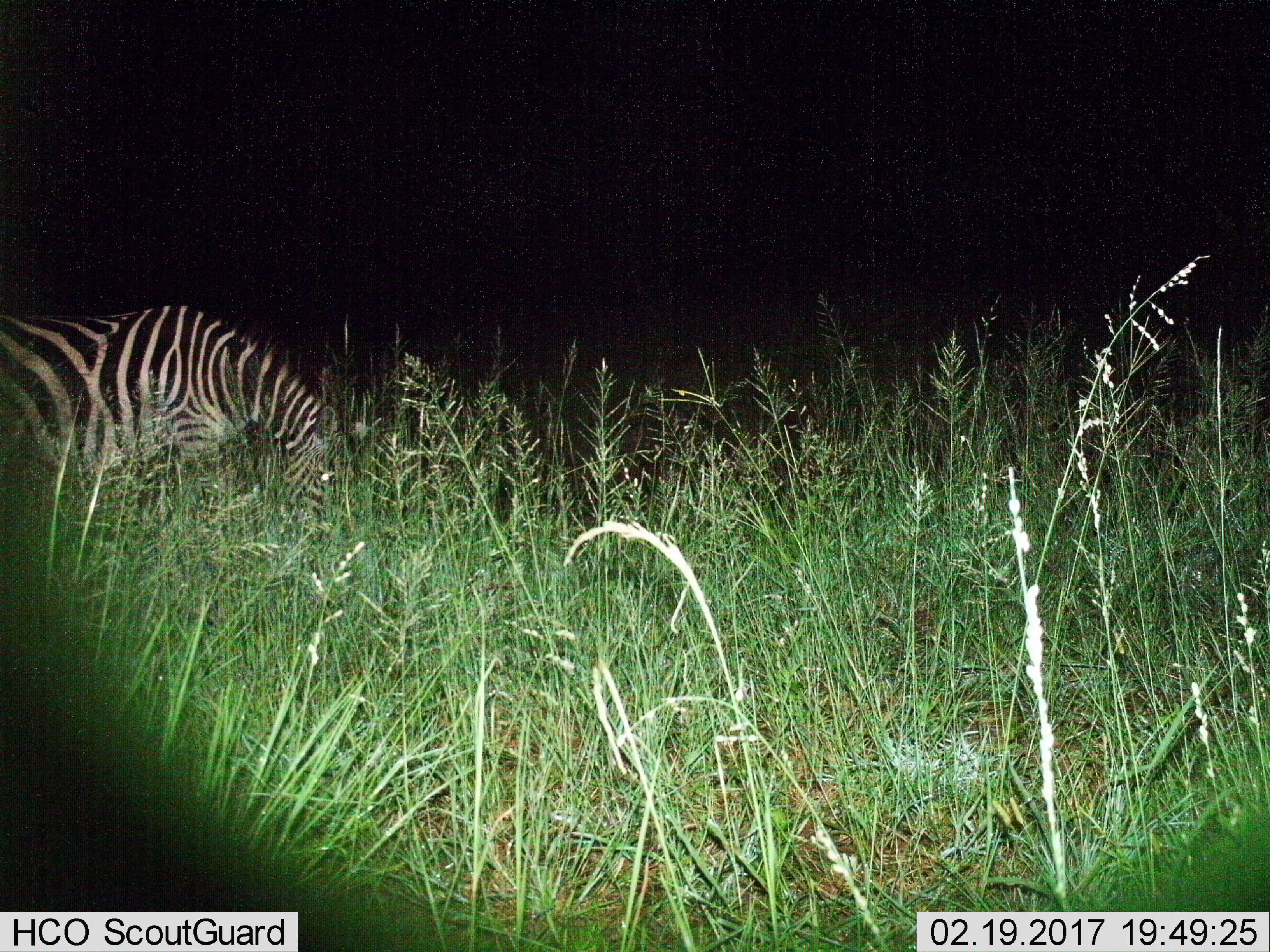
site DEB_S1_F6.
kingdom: Animalia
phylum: Chordata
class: Mammalia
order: Perissodactyla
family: Equidae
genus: Equus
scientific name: Equus quagga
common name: plains zebra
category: zebraplains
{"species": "zebraplains (plains zebra) (Equus quagga)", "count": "1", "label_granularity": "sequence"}